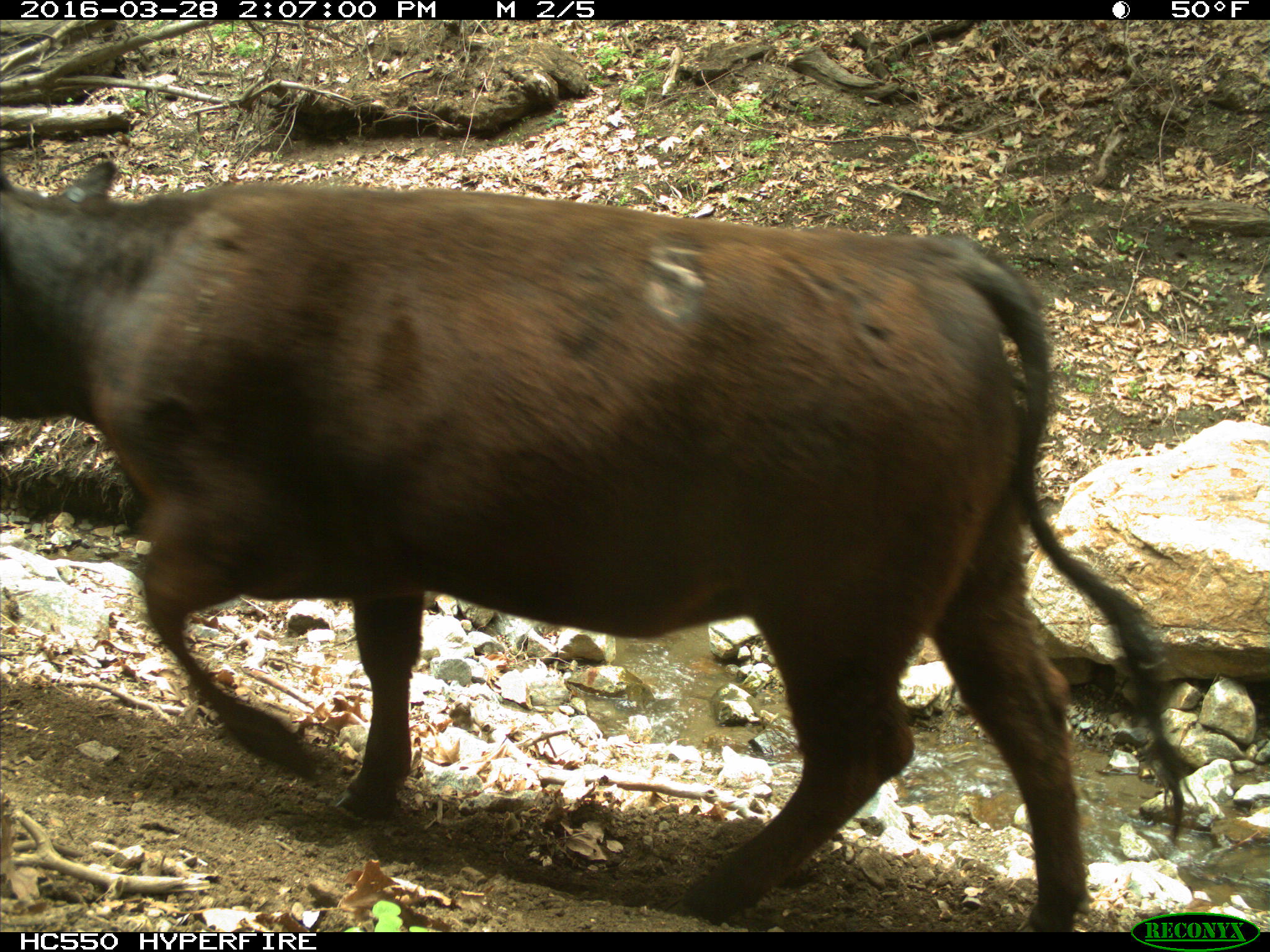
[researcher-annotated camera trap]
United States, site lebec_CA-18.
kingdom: Animalia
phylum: Chordata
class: Mammalia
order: Artiodactyla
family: Bovidae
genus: Bos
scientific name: Bos taurus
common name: domestic cow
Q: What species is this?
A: Bos taurus (domestic cow).